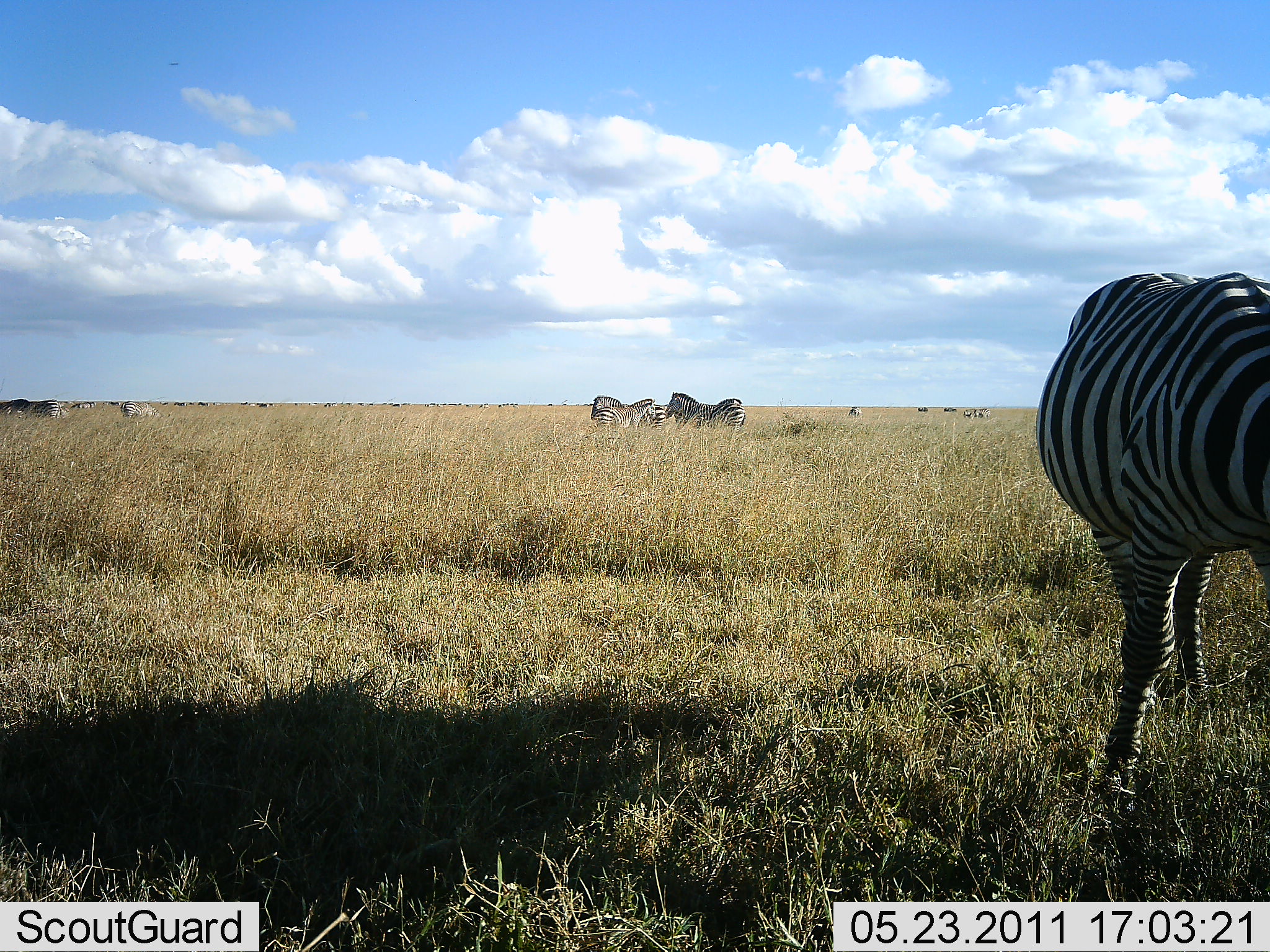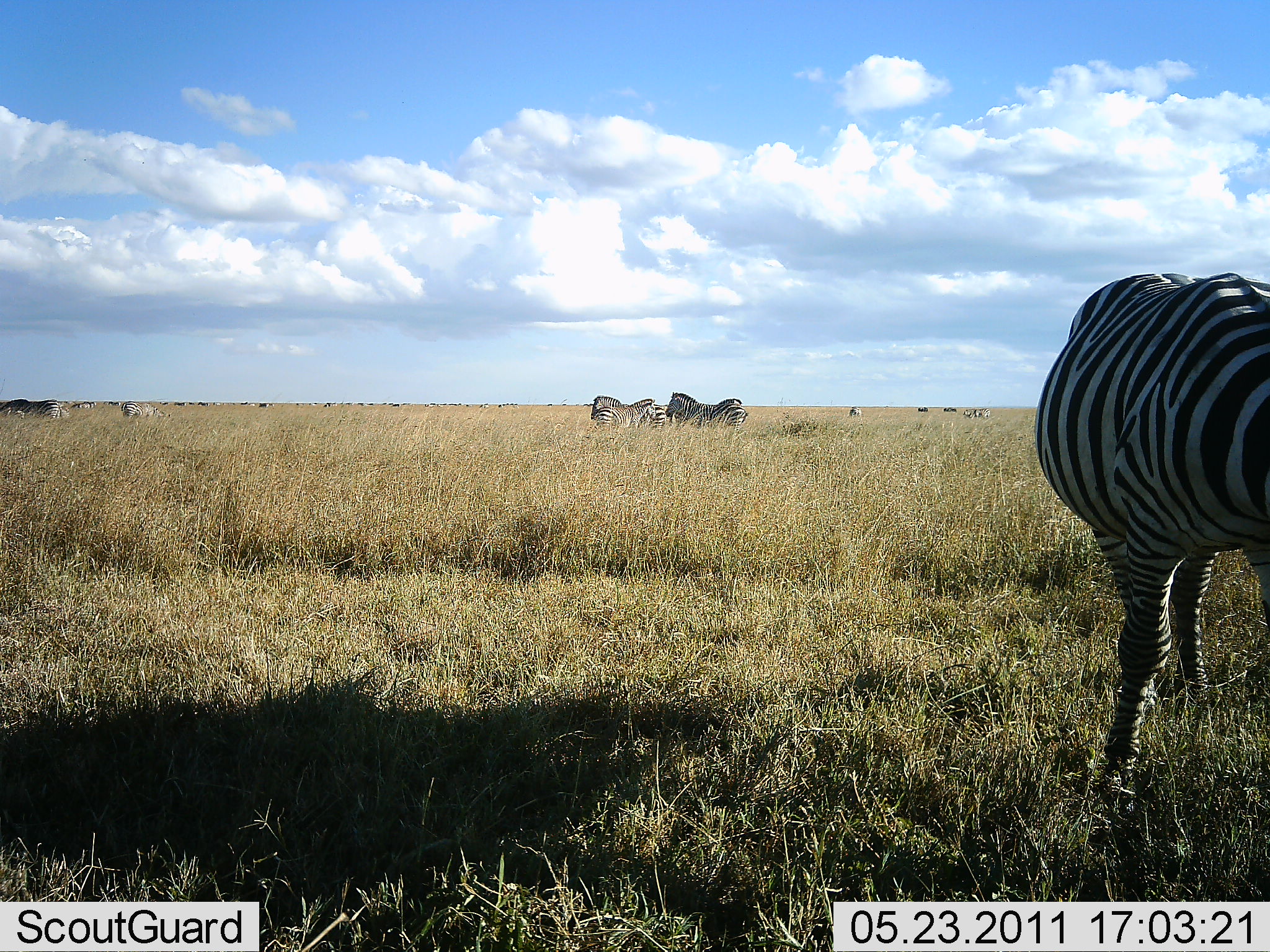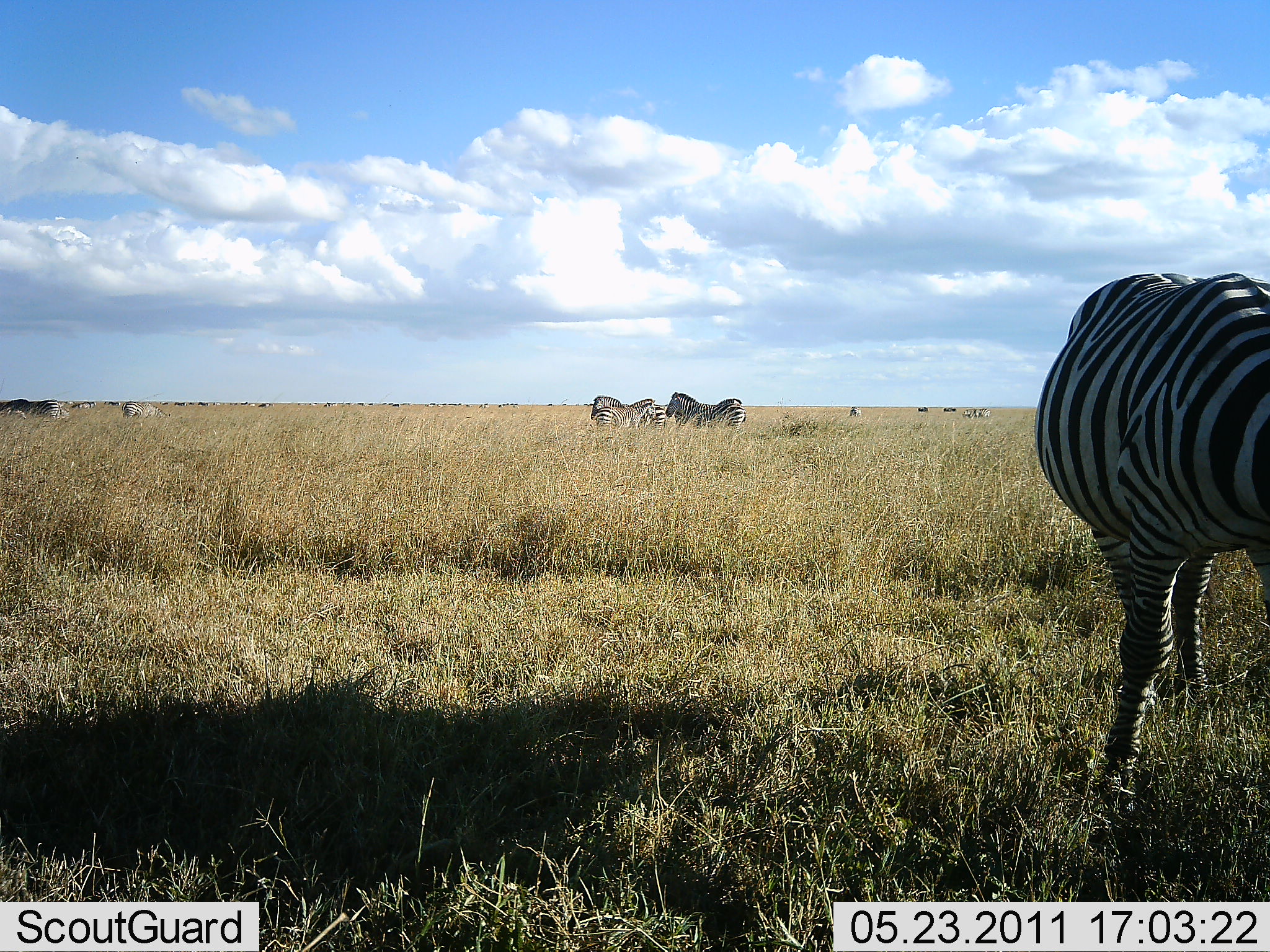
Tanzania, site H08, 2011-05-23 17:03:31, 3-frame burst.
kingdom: Animalia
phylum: Chordata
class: Mammalia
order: Perissodactyla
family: Equidae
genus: Equus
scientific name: Equus quagga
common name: plains zebra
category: zebra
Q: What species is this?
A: Zebra (plains zebra) (Equus quagga).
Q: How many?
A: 9.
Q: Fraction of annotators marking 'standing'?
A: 82%.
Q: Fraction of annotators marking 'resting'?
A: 0%.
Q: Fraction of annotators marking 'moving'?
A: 9%.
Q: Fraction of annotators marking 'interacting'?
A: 0%.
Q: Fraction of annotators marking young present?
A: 0%.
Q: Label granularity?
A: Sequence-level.